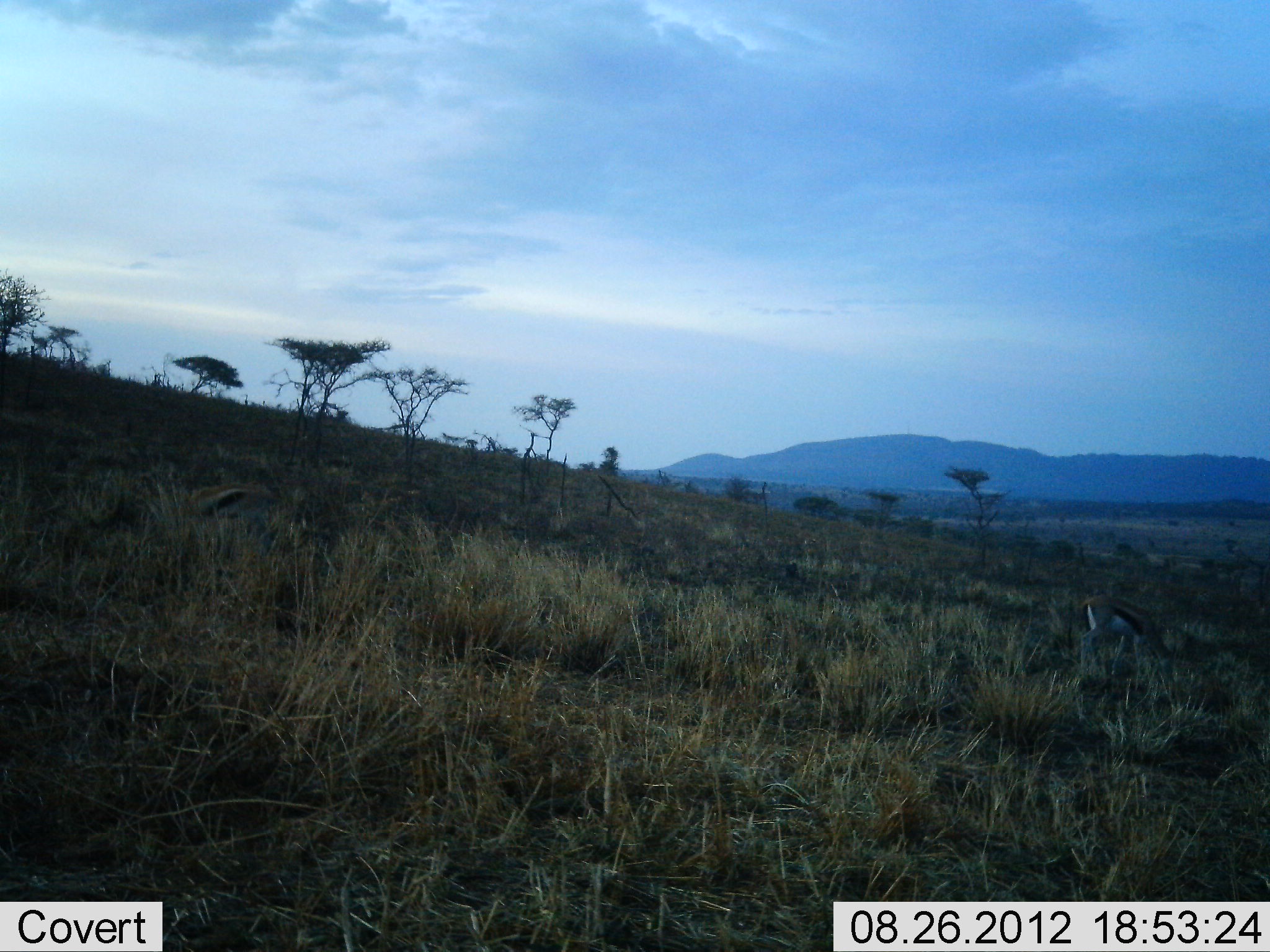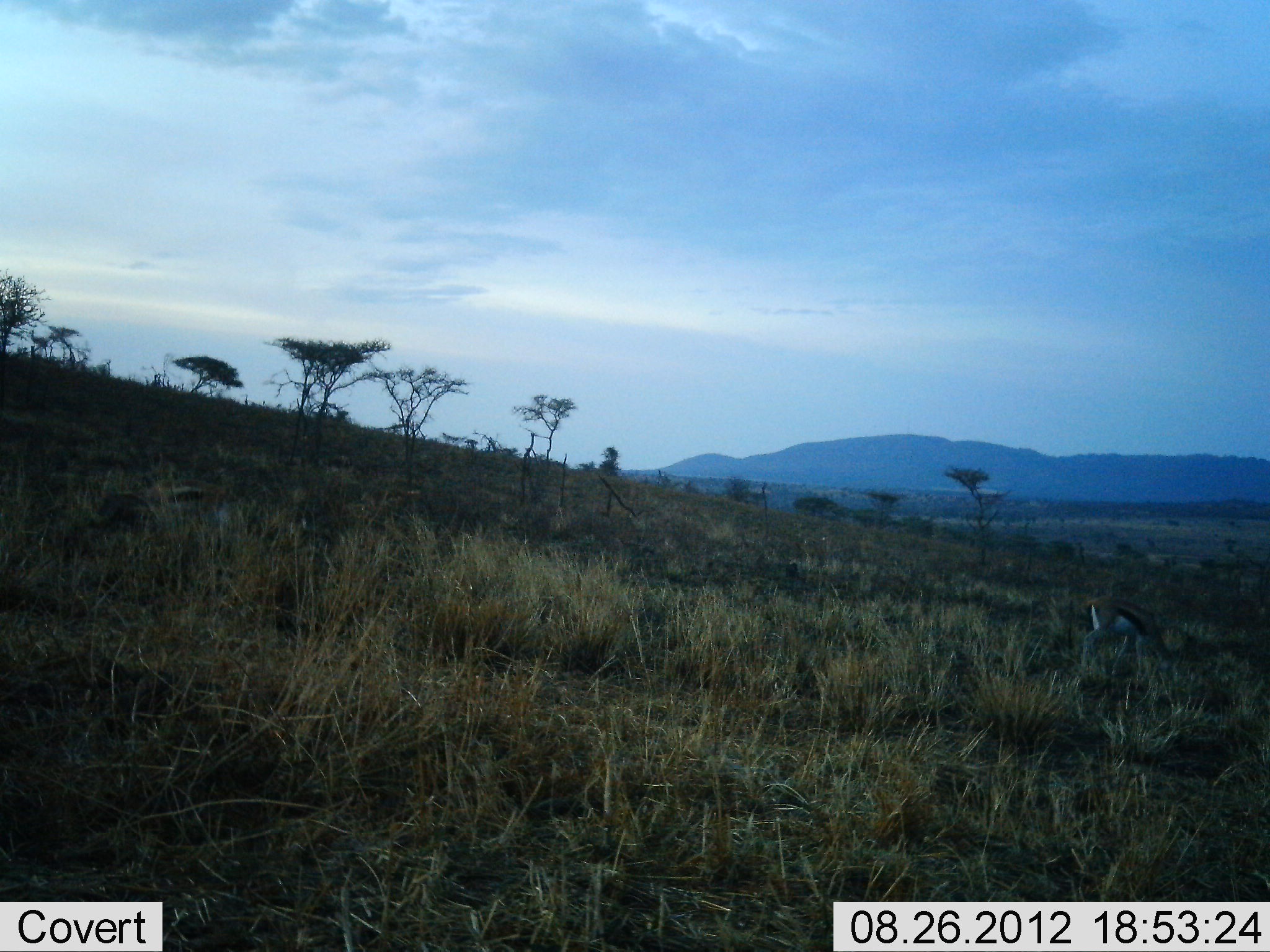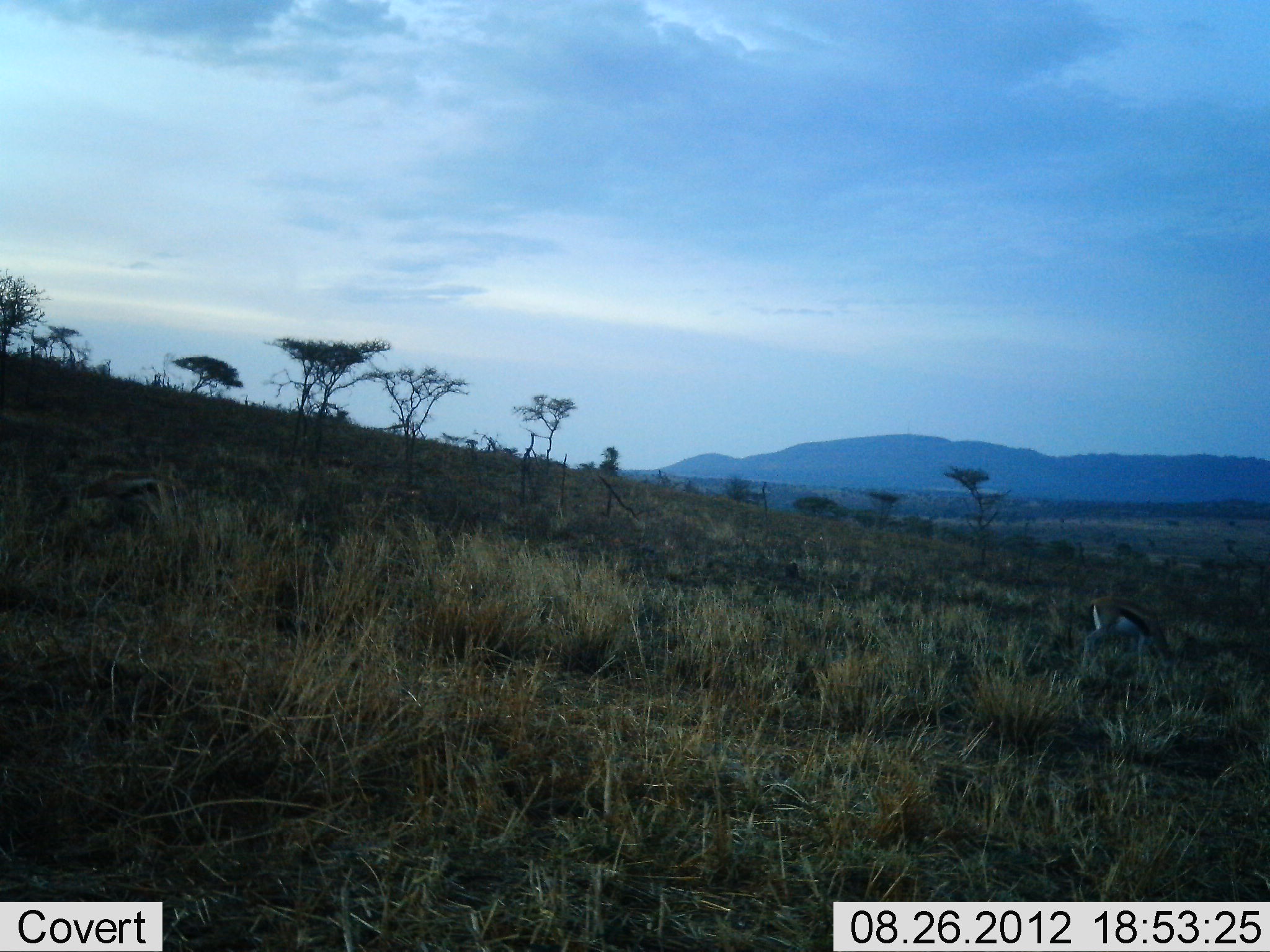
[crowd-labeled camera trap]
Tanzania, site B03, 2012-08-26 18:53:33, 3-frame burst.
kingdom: Animalia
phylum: Chordata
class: Mammalia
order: Artiodactyla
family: Bovidae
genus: Eudorcas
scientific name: Eudorcas thomsonii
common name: thomson's gazelle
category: gazellethomsons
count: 2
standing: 10%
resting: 0%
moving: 70%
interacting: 0%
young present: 0%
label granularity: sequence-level